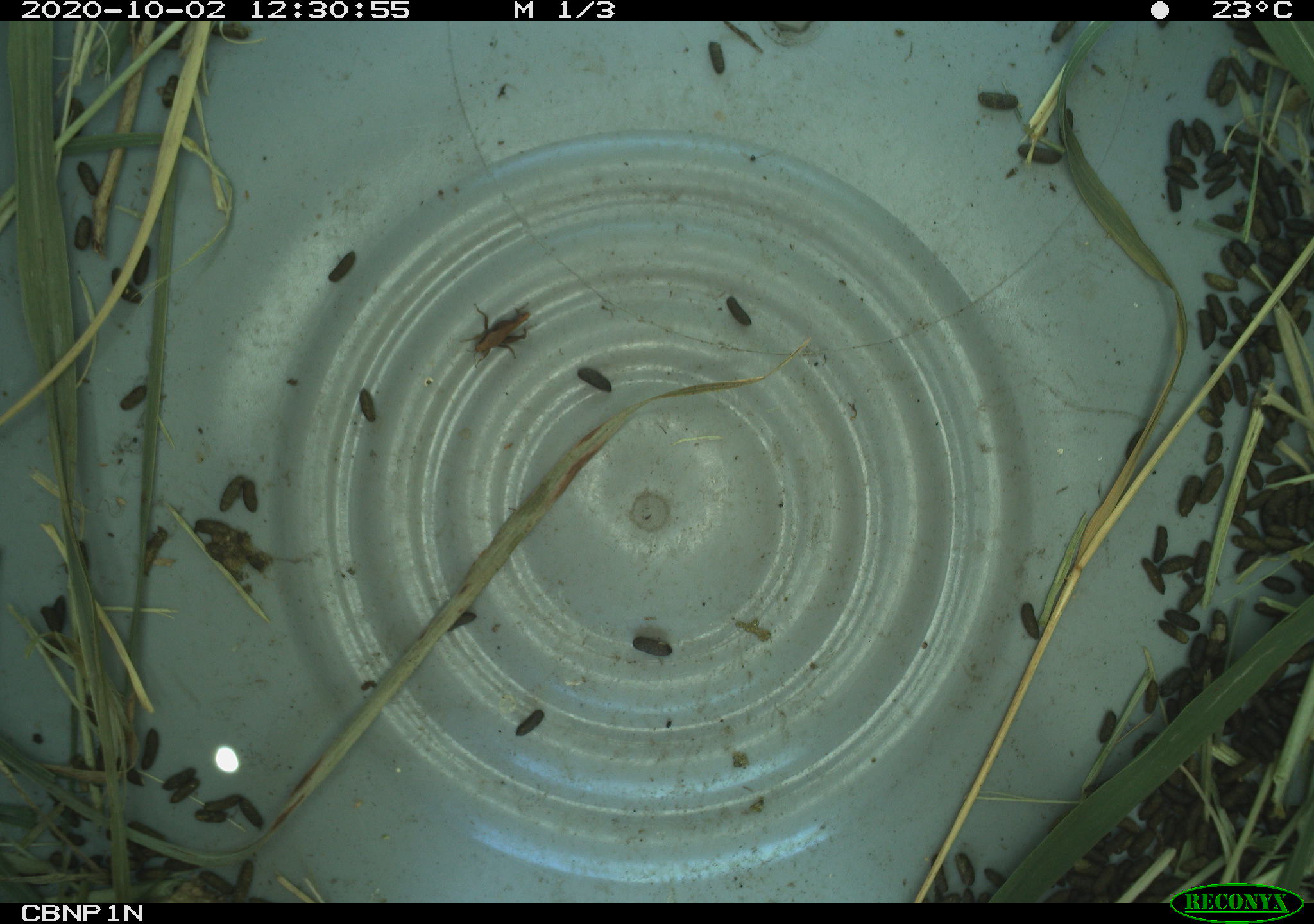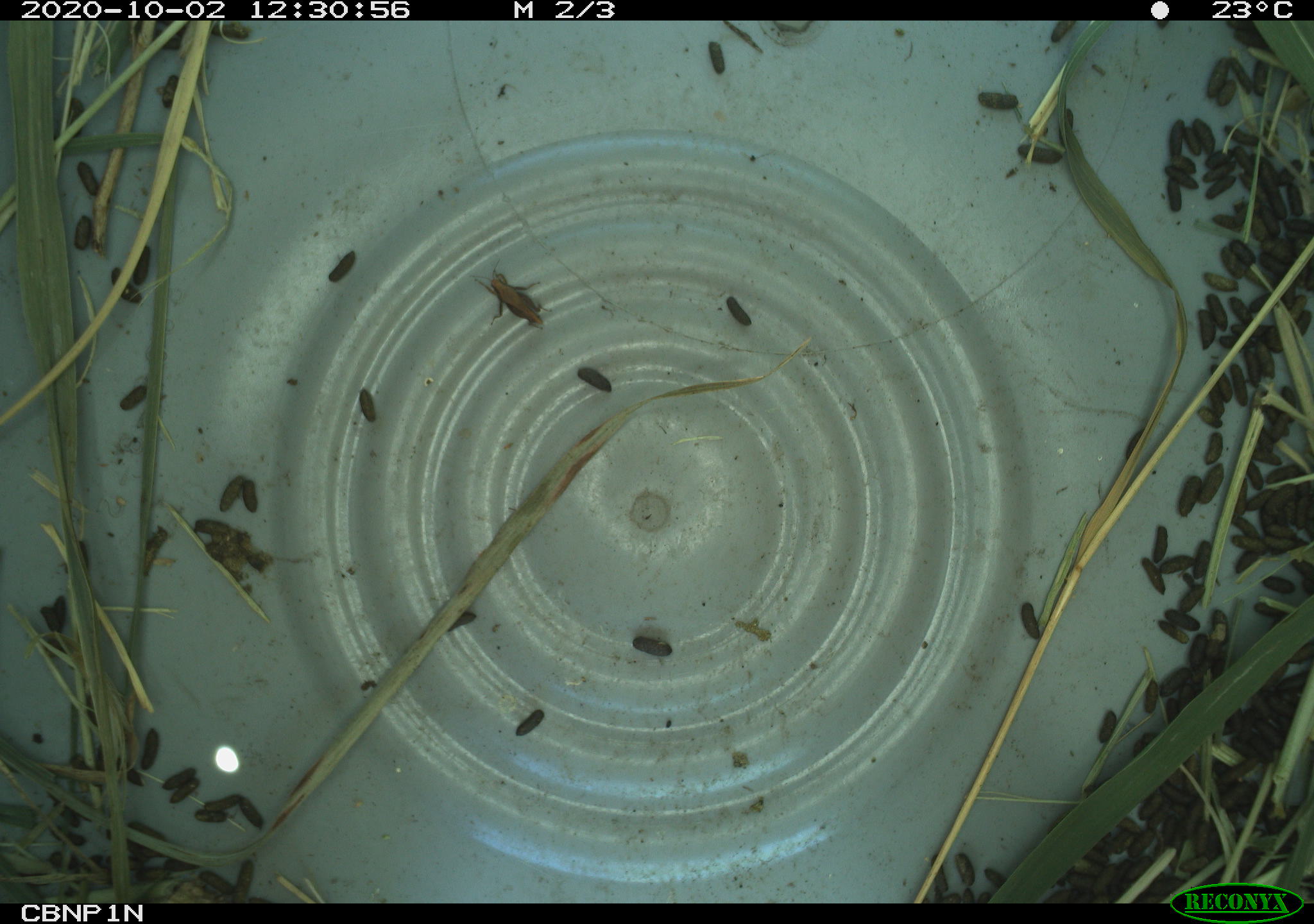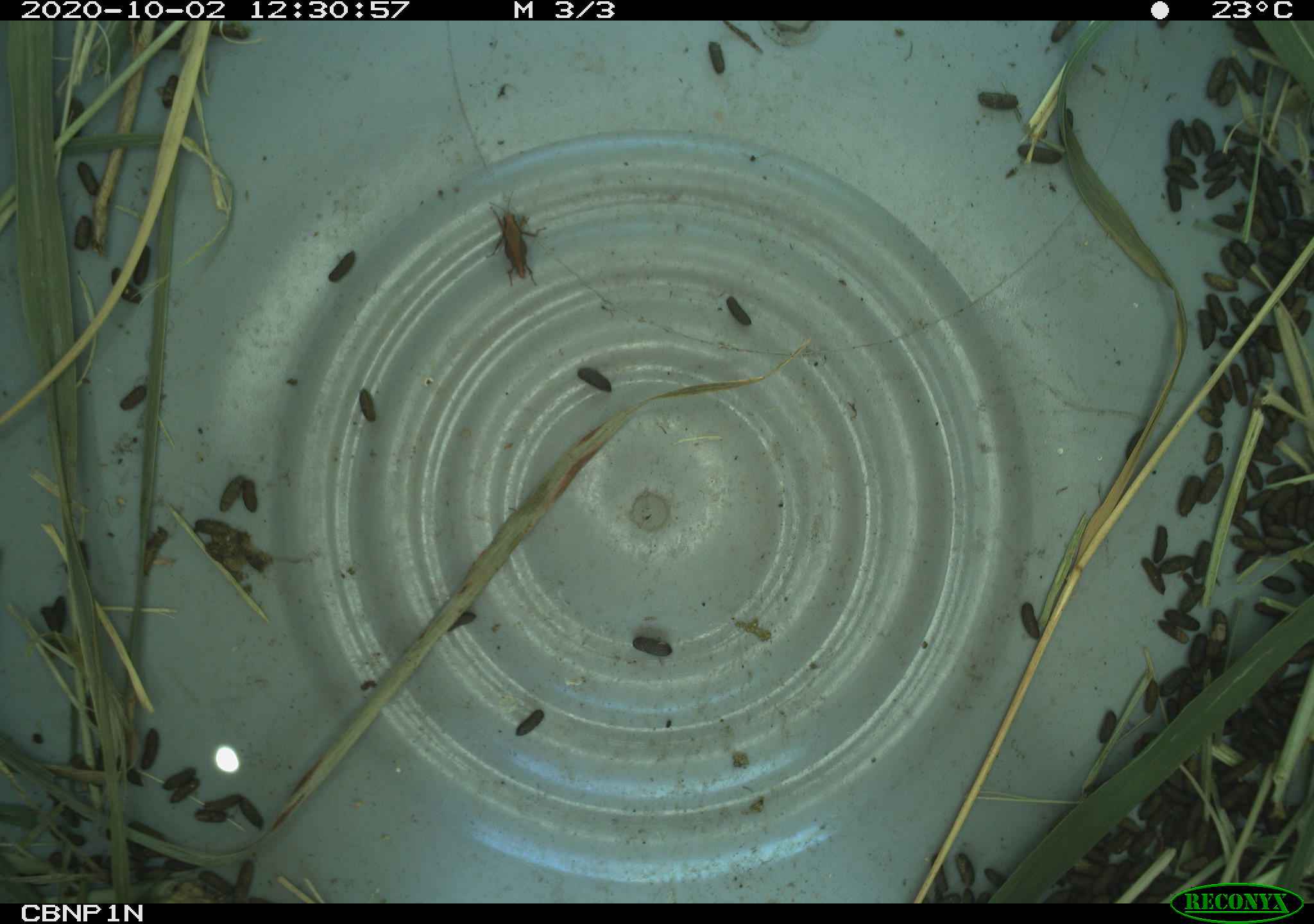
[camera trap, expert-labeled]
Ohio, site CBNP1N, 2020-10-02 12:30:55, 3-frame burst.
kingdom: Animalia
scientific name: Animalia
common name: animal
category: invertebrate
Invertebrate (animal) (Animalia).